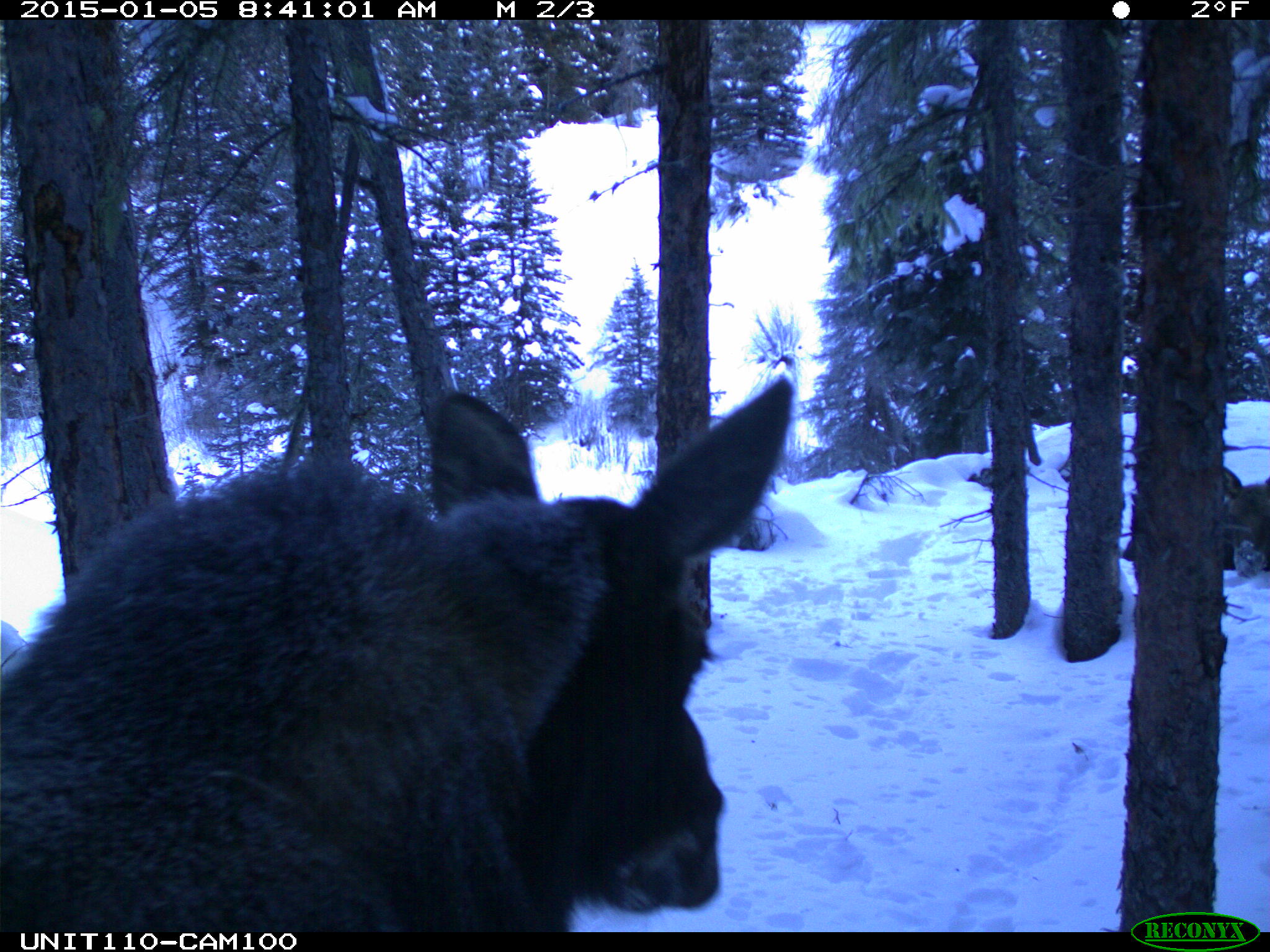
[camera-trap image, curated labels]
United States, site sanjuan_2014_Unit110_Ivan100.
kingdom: Animalia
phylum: Chordata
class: Mammalia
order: Artiodactyla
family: Cervidae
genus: Alces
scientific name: Alces alces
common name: moose